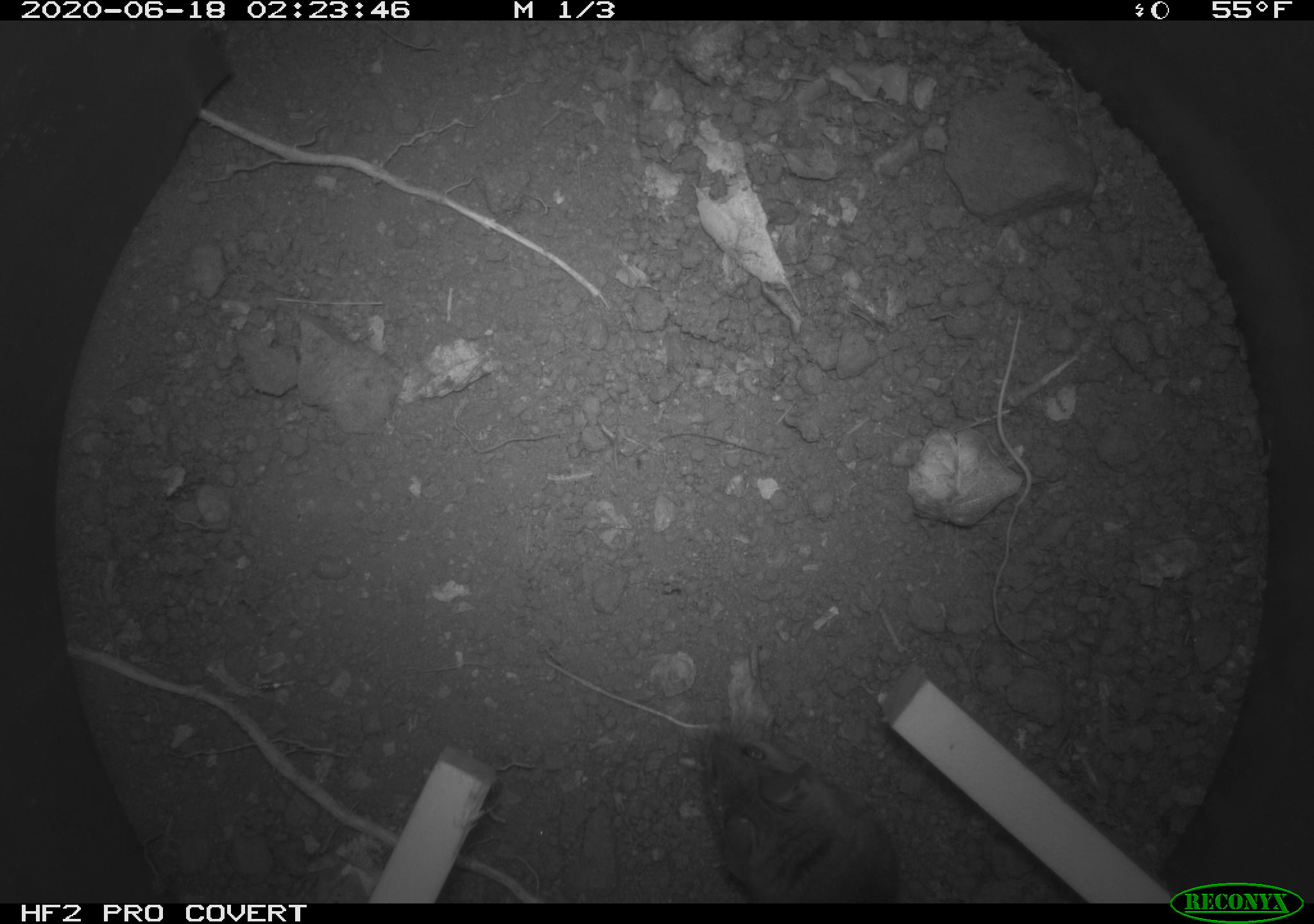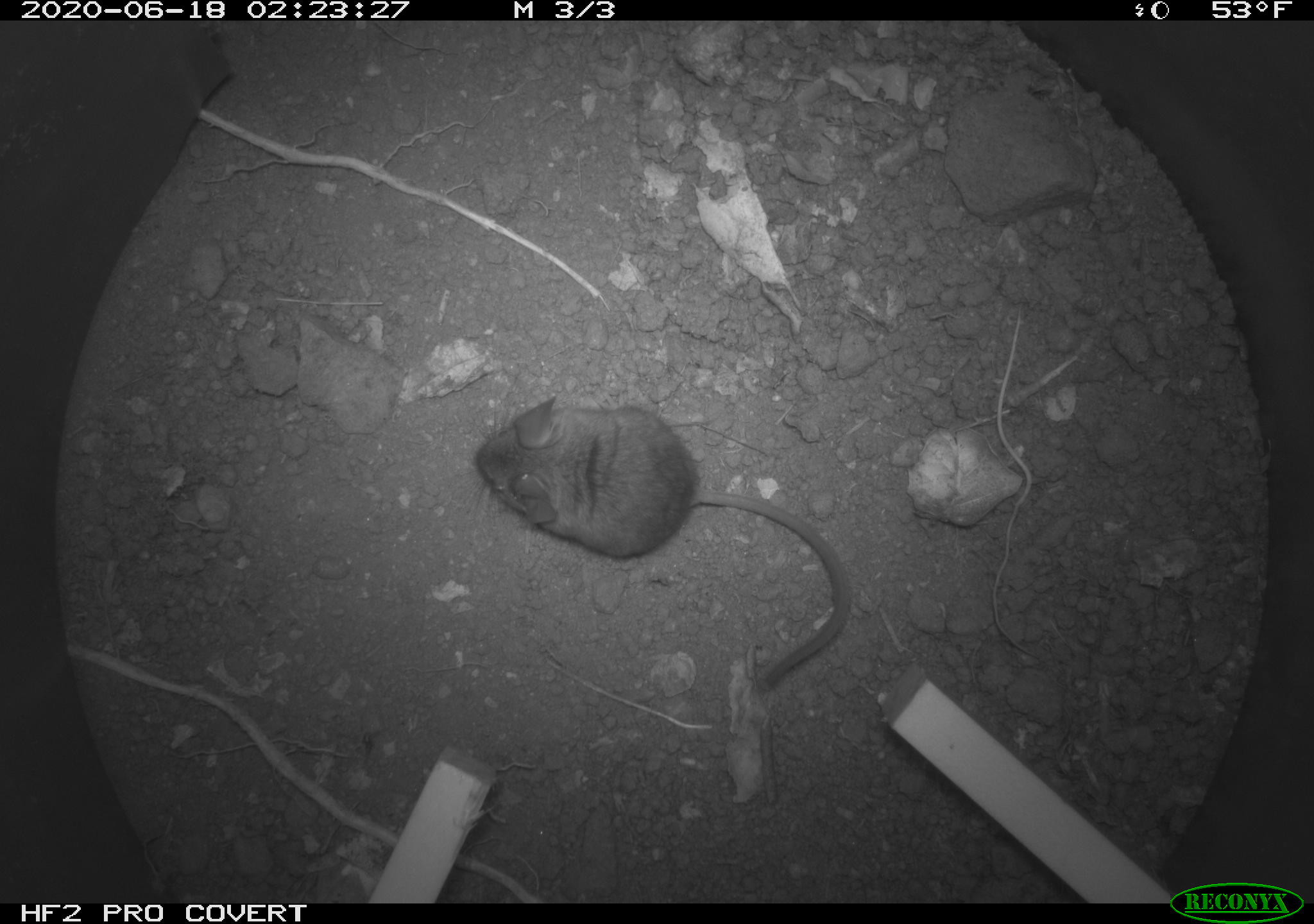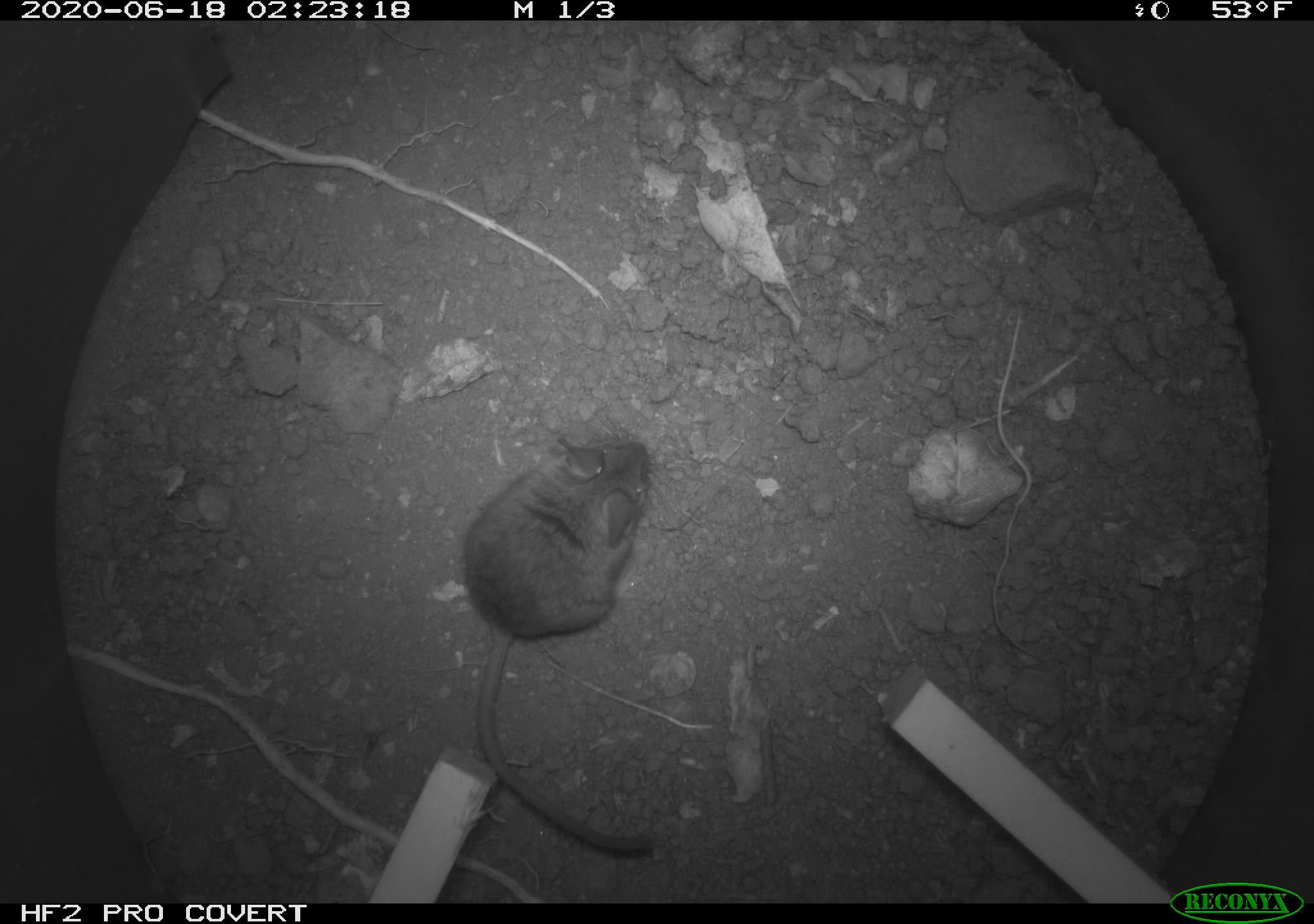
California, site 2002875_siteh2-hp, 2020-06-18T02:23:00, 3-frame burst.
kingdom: Animalia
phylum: Chordata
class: Mammalia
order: Rodentia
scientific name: Rodentia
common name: mouse species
Mouse species (Rodentia).